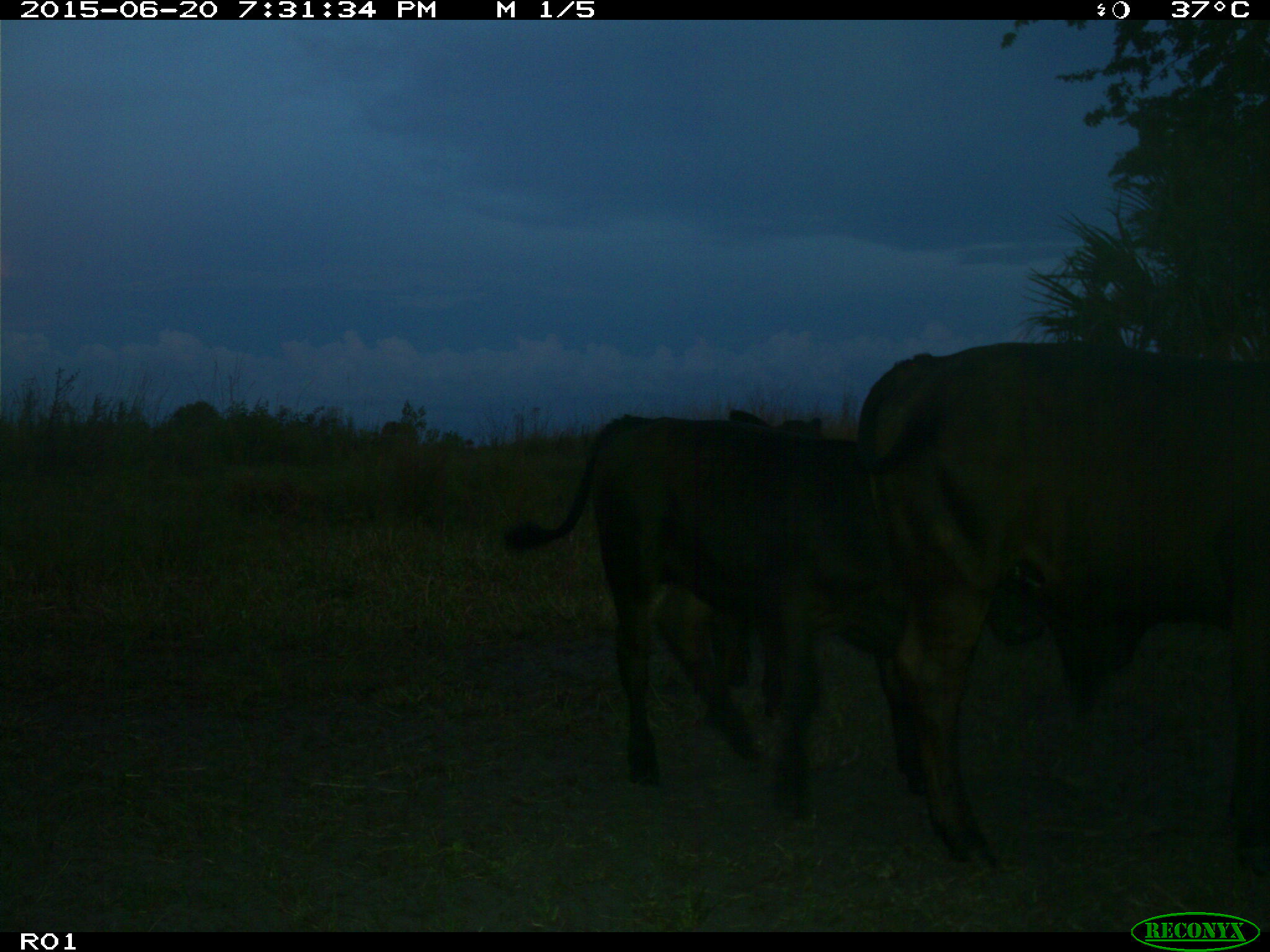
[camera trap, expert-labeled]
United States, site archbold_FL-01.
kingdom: Animalia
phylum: Chordata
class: Mammalia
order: Artiodactyla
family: Bovidae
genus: Bos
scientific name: Bos taurus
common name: domestic cow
Bos taurus (domestic cow).